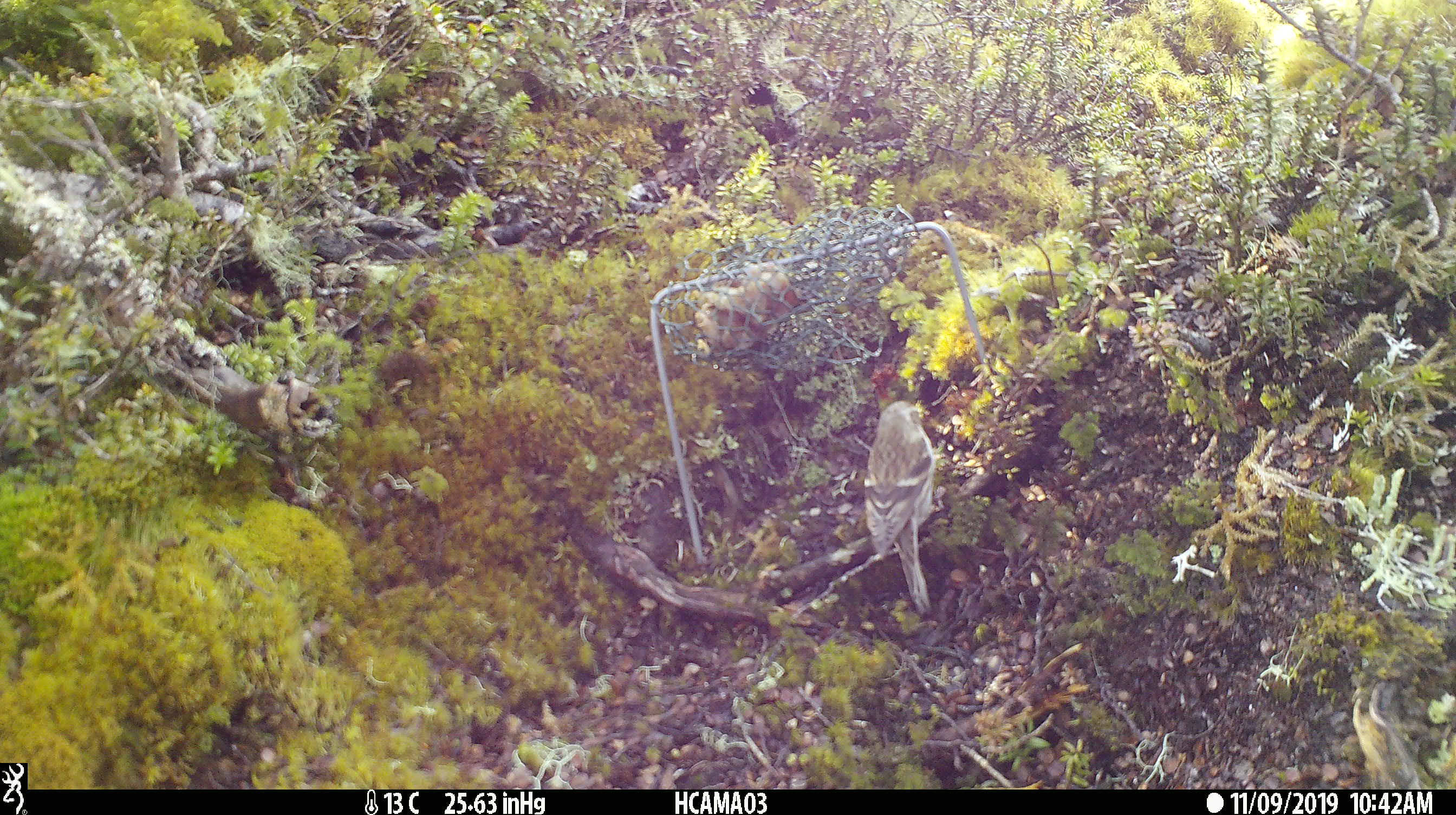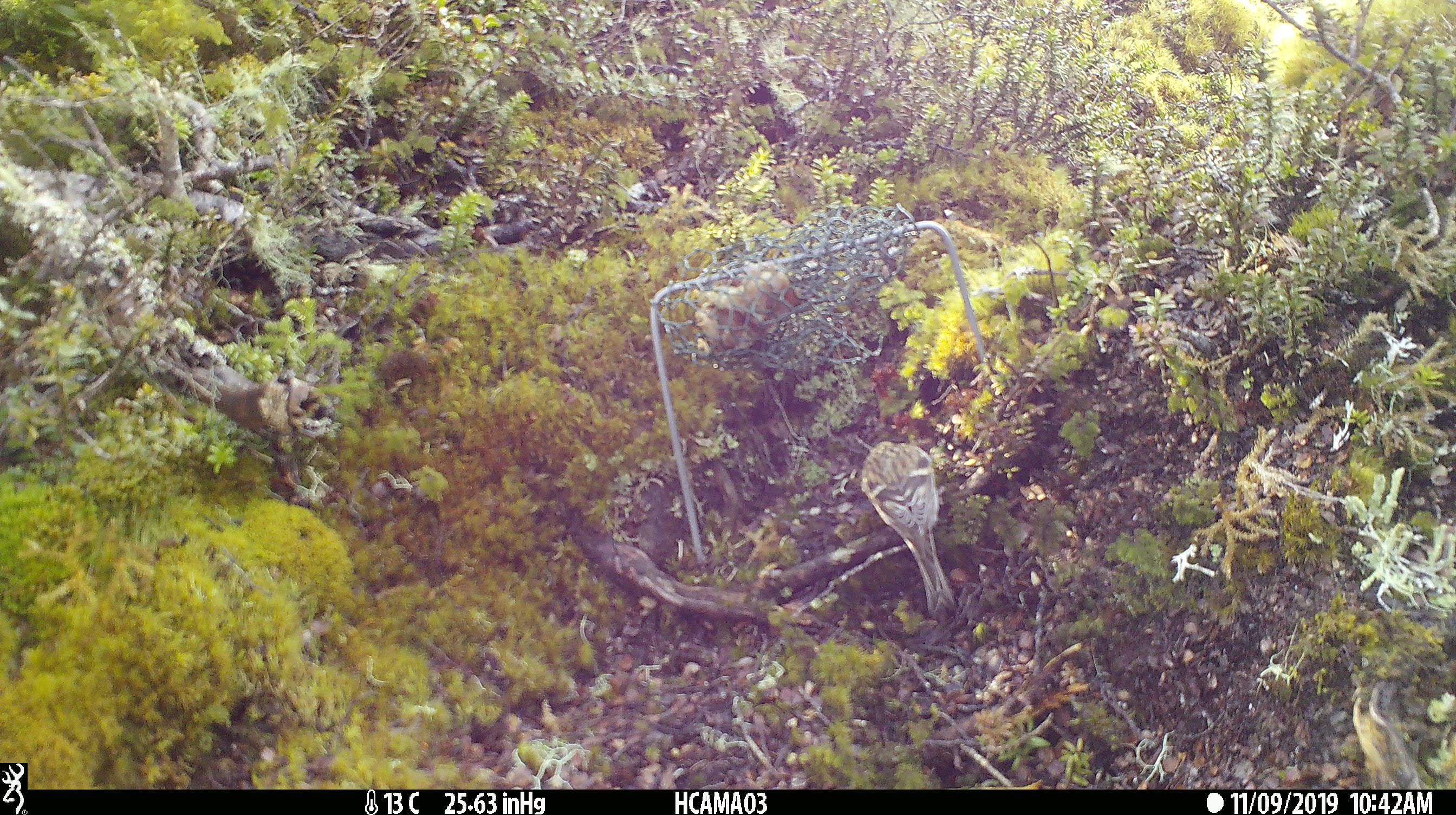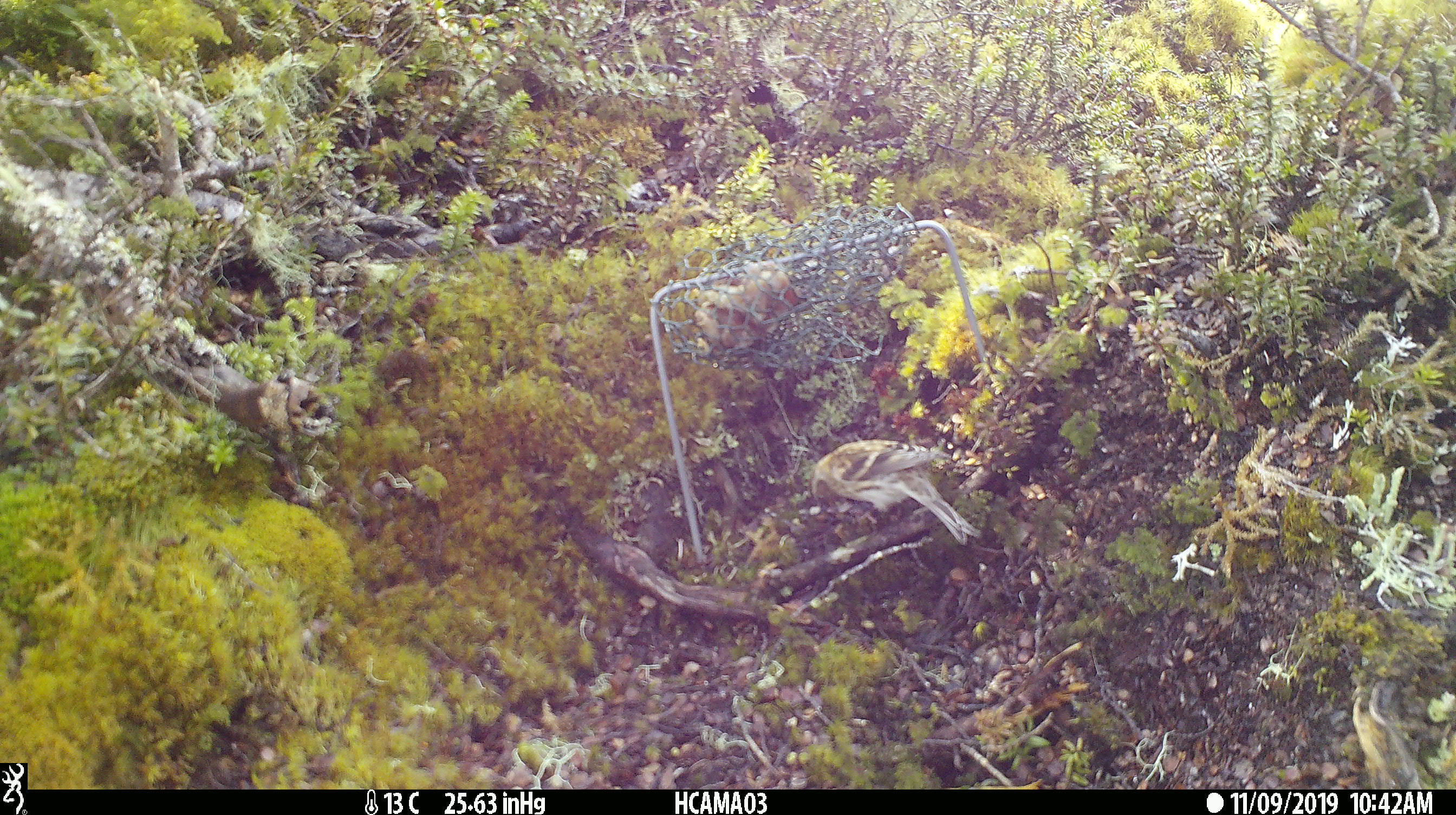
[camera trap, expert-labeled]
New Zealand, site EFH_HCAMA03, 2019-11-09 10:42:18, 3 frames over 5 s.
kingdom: Animalia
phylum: Chordata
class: Aves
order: Passeriformes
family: Fringillidae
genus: Acanthis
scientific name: Acanthis flammea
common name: common redpoll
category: redpoll